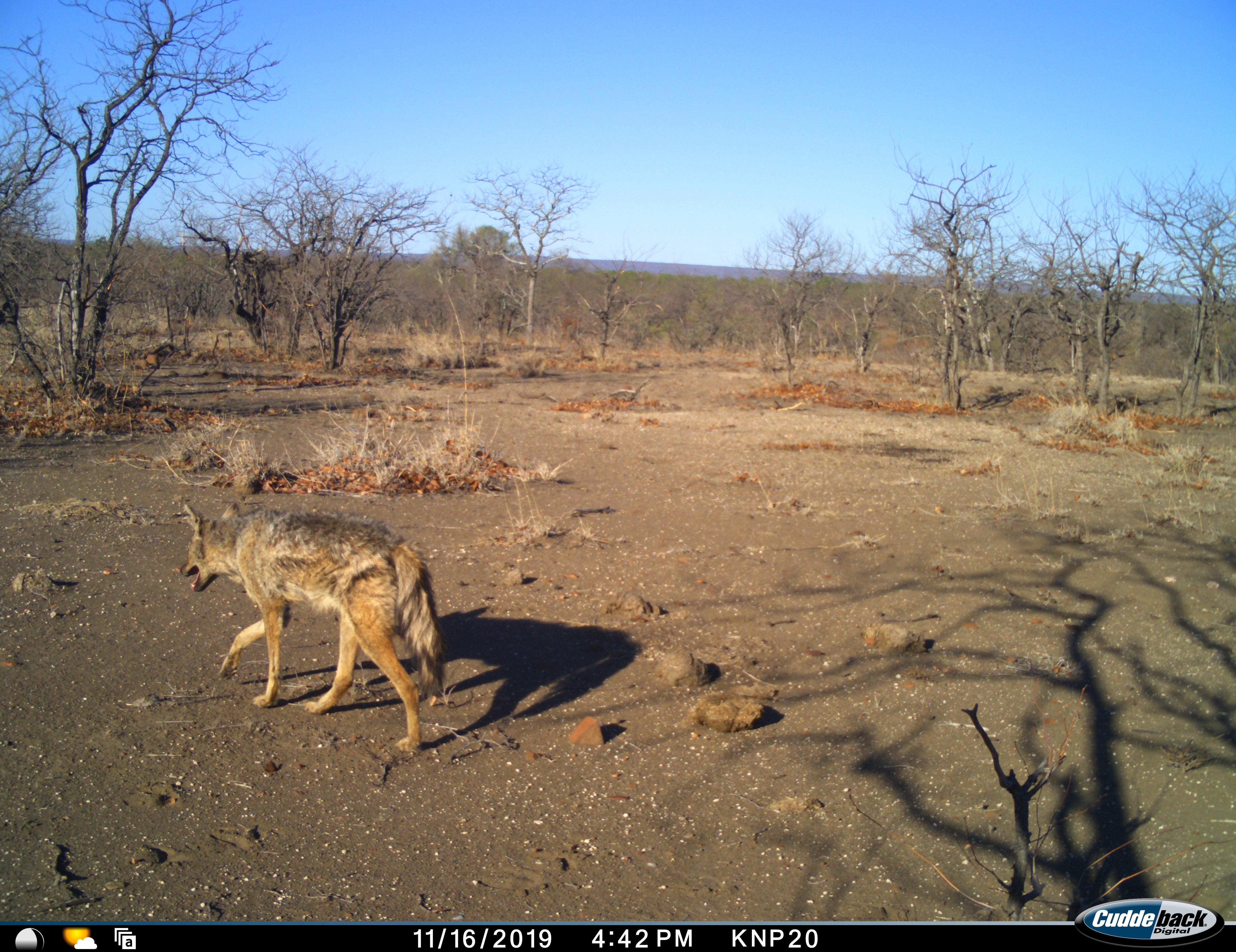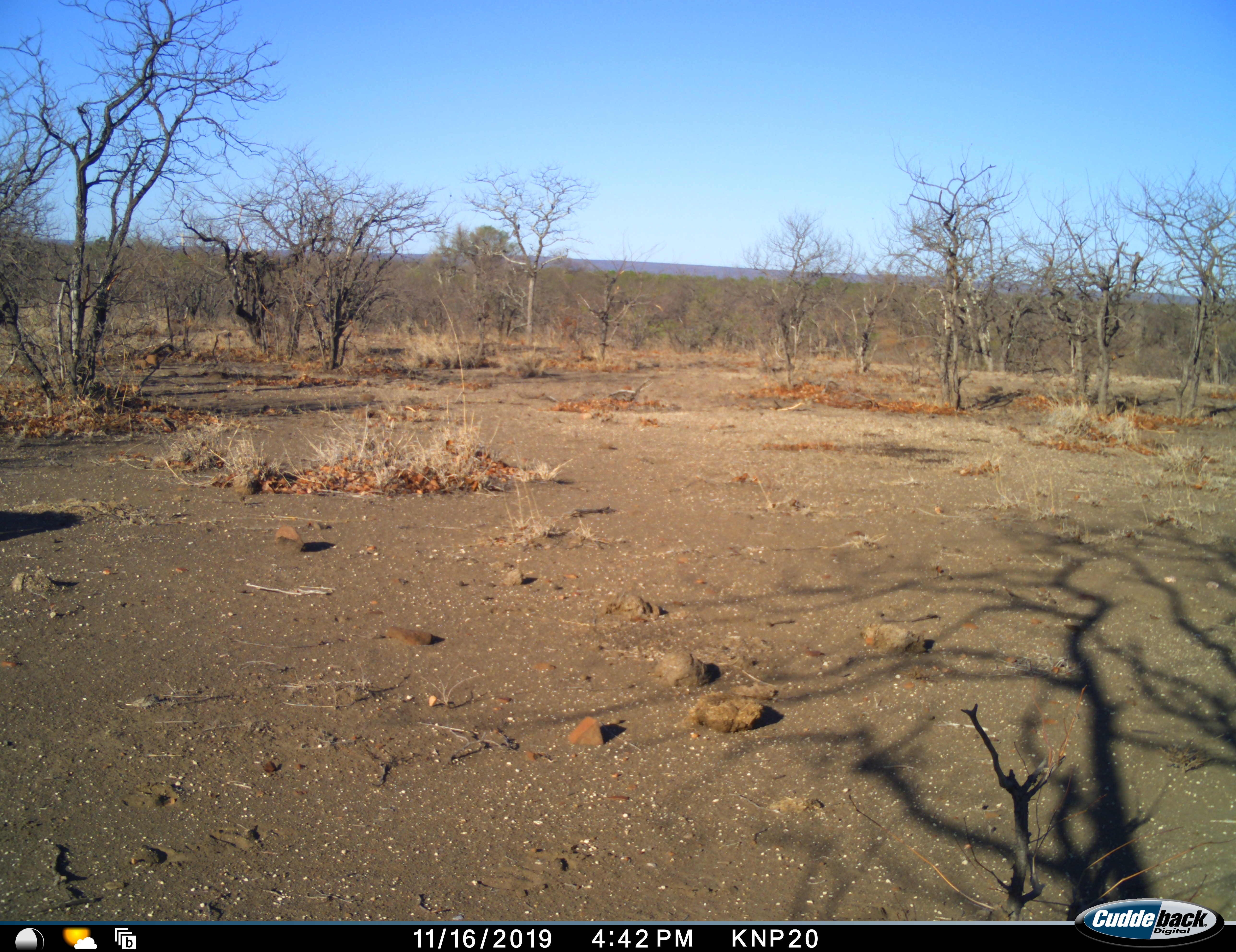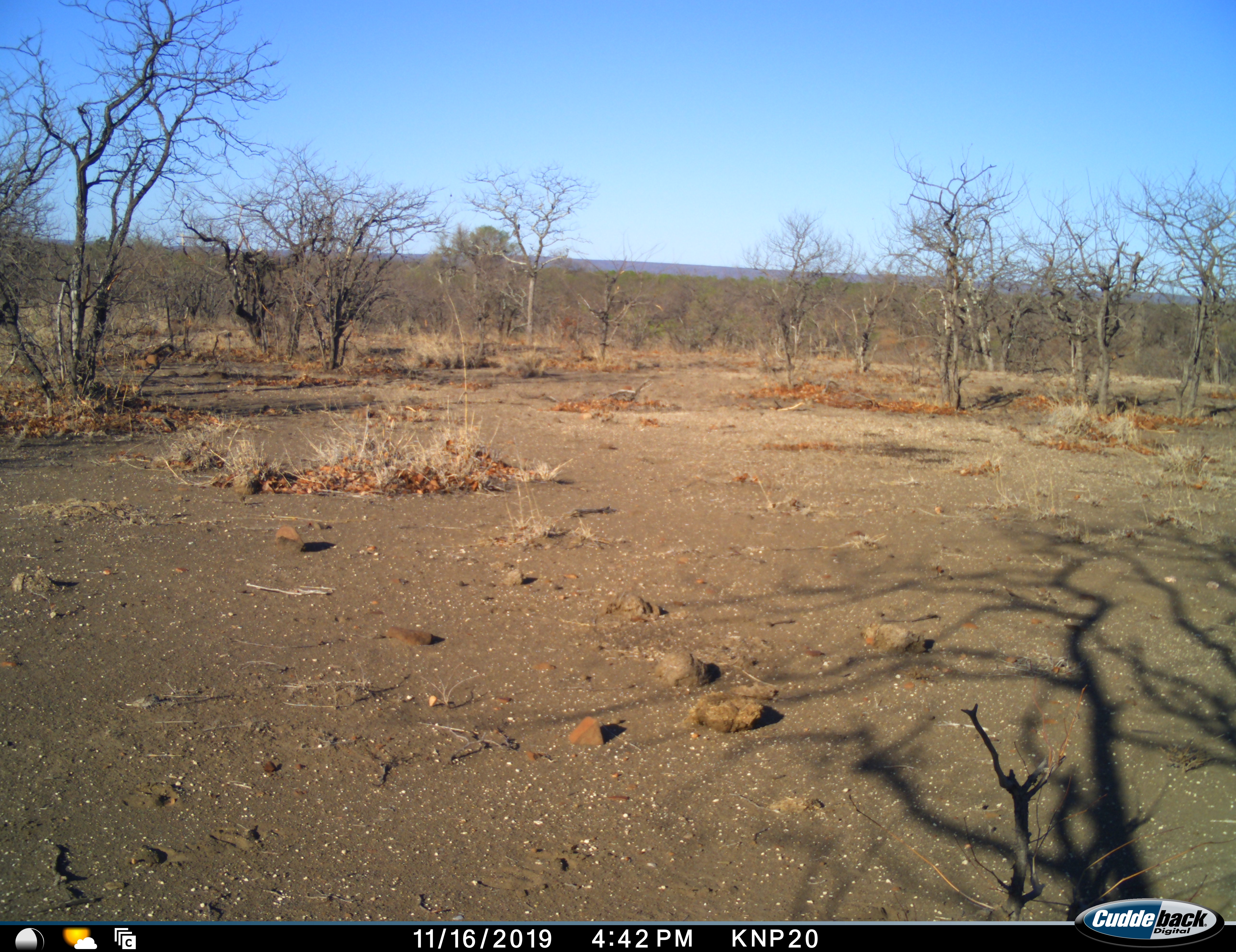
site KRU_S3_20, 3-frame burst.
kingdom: Animalia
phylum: Chordata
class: Mammalia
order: Carnivora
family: Canidae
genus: Lupulella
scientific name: Lupulella adusta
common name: side-striped jackal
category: jackalsidestriped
Jackalsidestriped (side-striped jackal) (Lupulella adusta), count 1. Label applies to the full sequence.